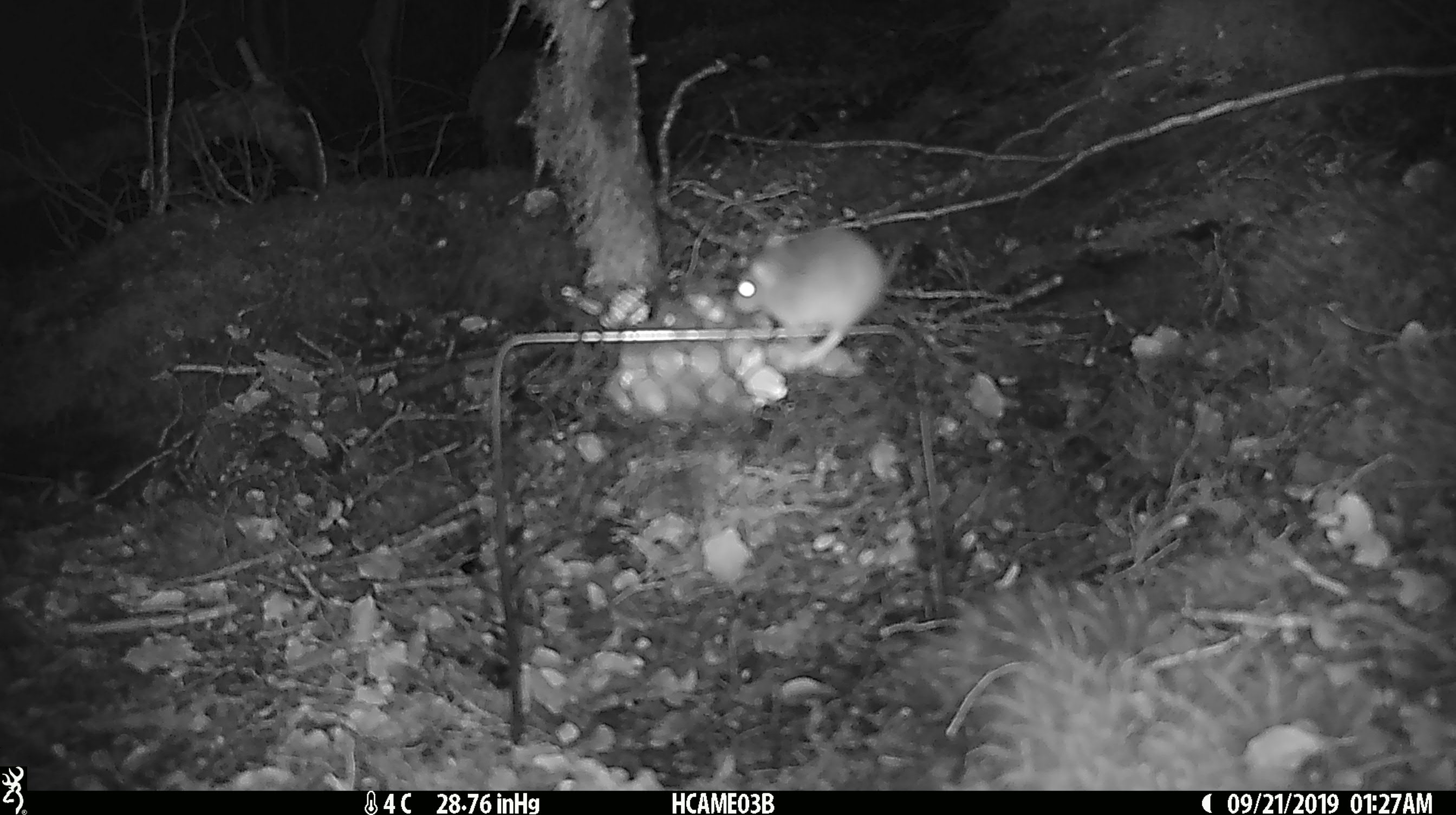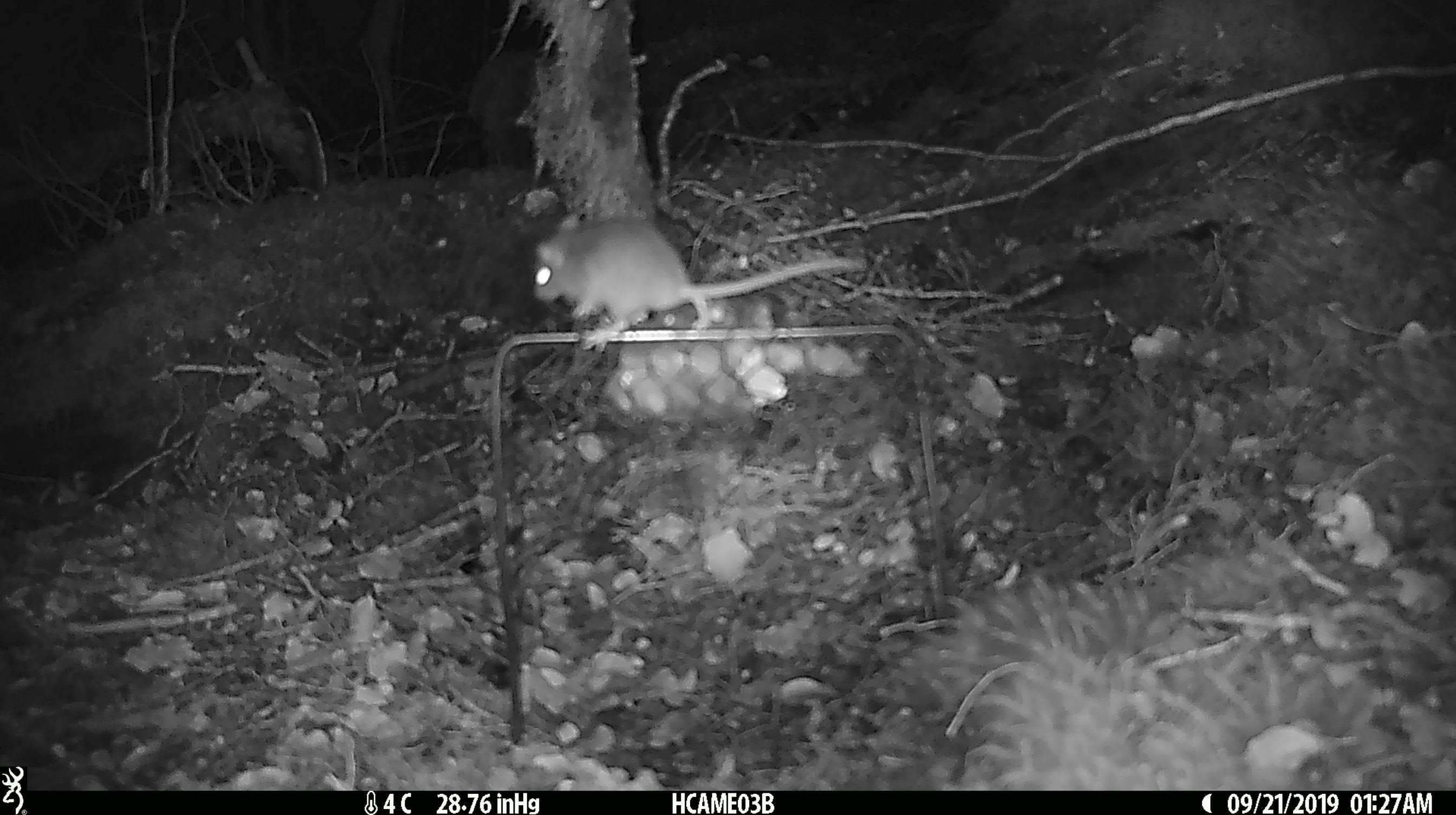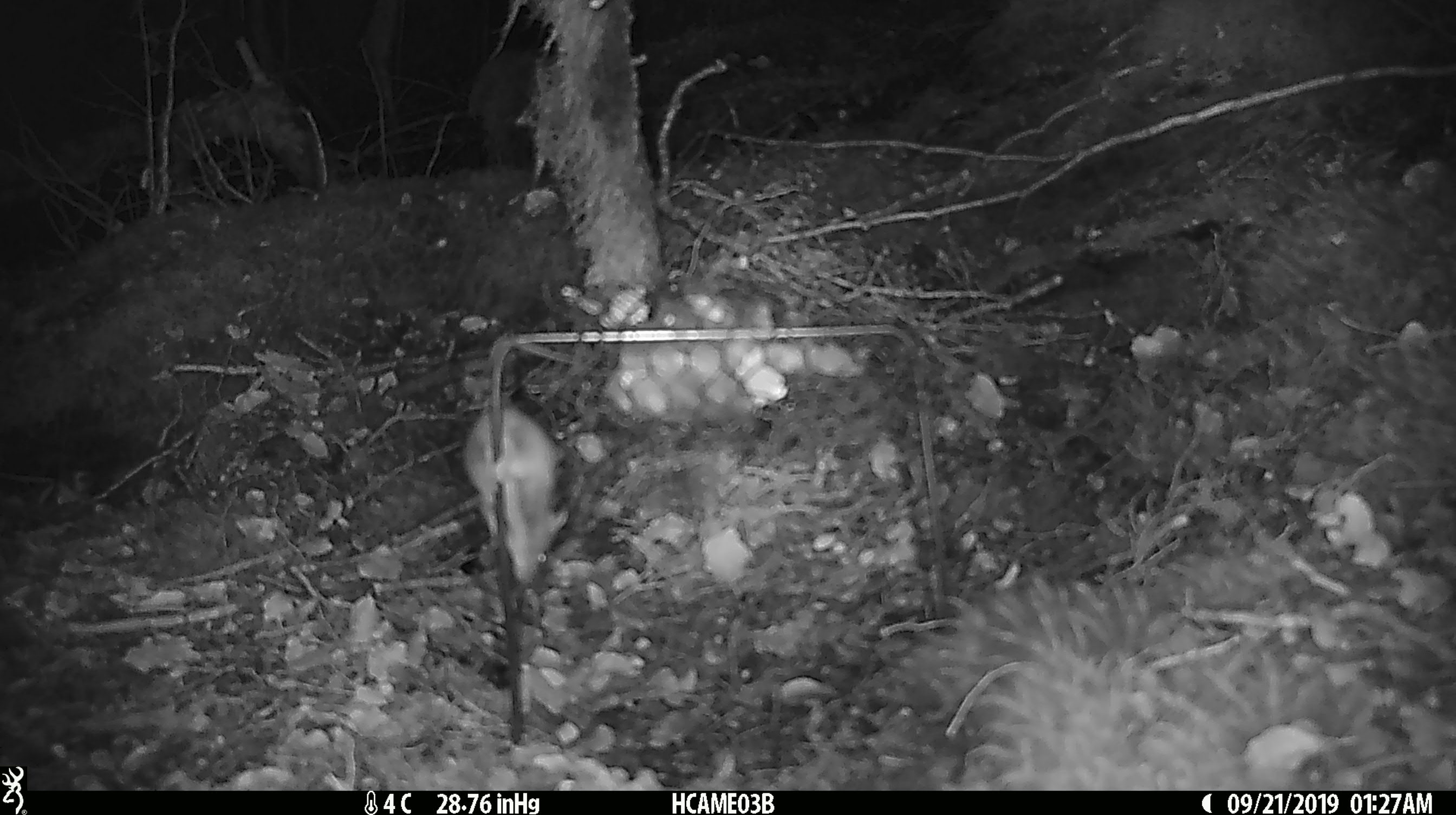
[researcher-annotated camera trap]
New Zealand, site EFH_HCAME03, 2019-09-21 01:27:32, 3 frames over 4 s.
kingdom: Animalia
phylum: Chordata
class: Mammalia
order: Rodentia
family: Muridae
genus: Mus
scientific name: Mus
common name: mouse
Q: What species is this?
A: Mouse (Mus).